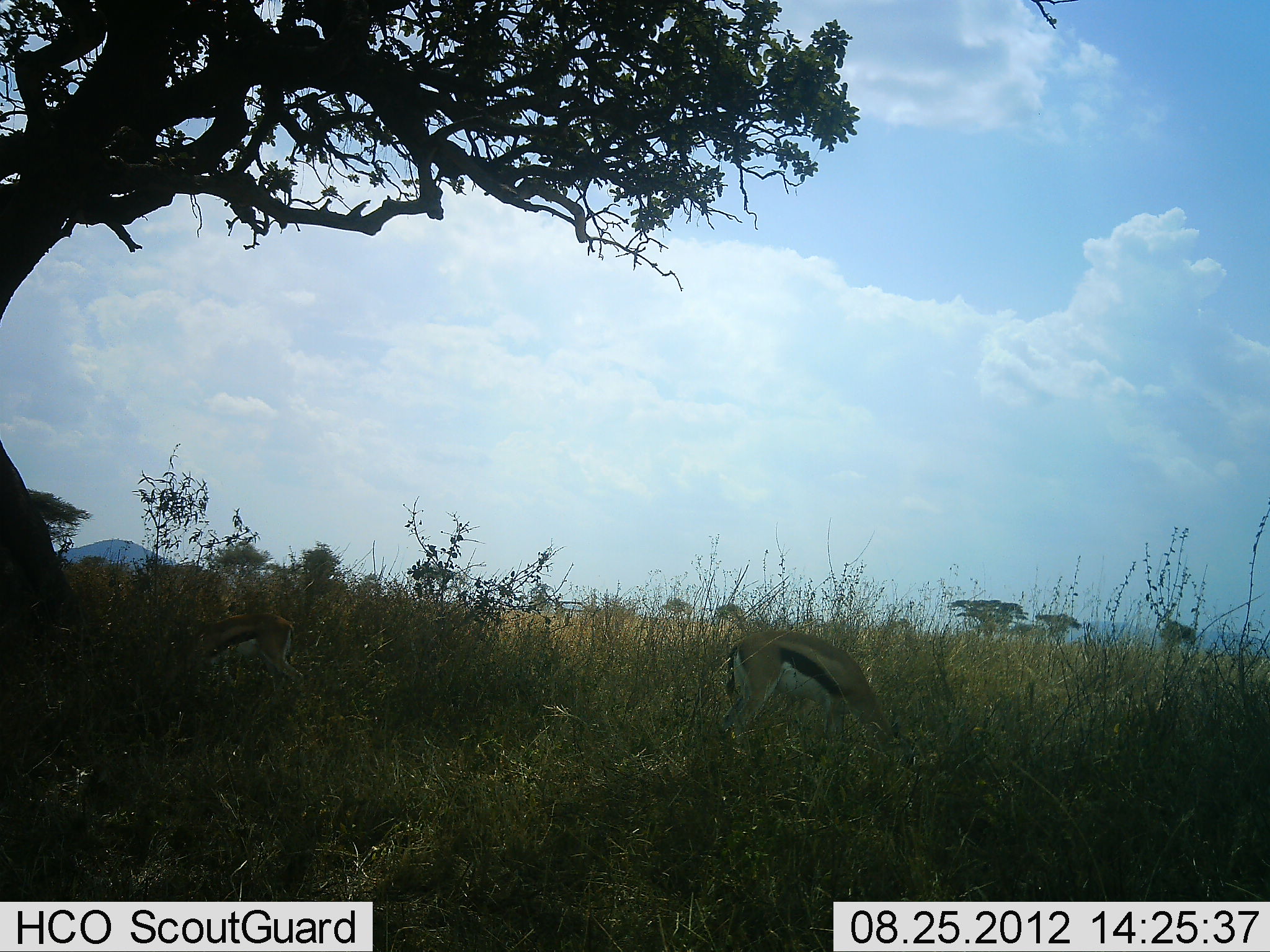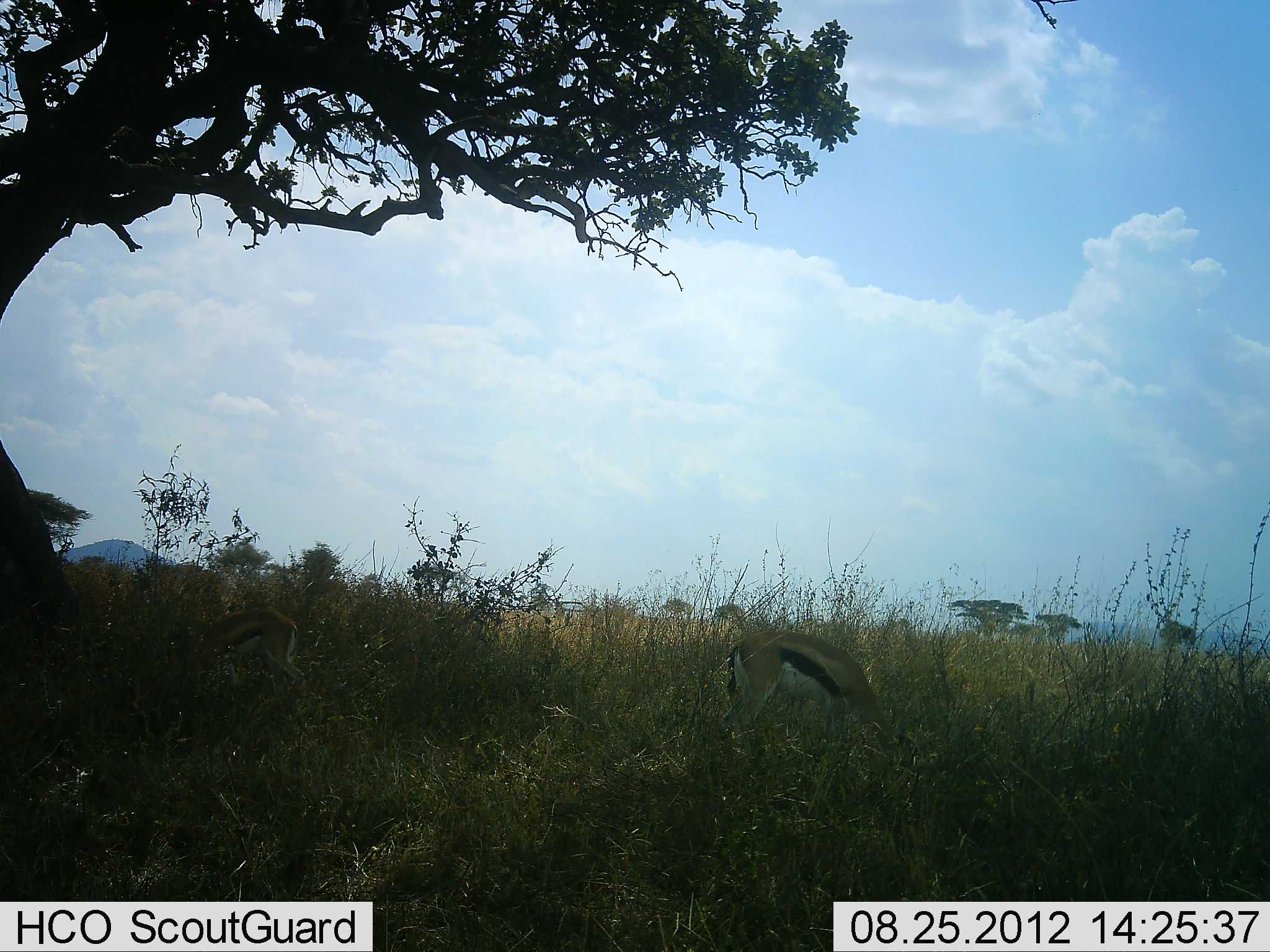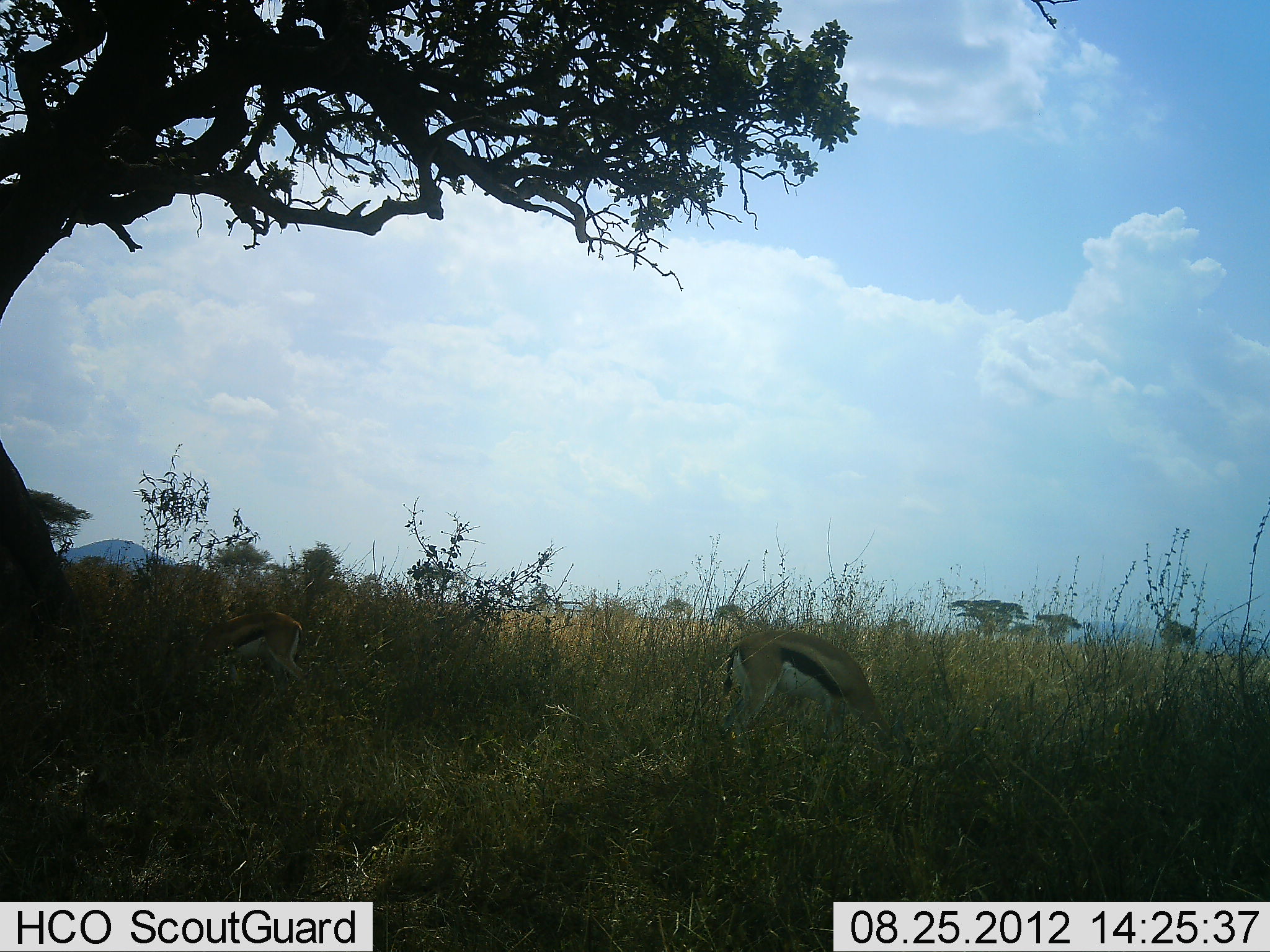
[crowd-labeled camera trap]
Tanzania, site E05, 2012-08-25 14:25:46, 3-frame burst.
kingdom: Animalia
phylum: Chordata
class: Mammalia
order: Artiodactyla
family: Bovidae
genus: Eudorcas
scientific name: Eudorcas thomsonii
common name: thomson's gazelle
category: gazellethomsons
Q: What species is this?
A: Gazellethomsons (thomson's gazelle) (Eudorcas thomsonii).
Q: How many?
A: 2.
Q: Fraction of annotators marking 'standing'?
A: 10%.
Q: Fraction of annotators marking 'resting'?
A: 0%.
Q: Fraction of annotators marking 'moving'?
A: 0%.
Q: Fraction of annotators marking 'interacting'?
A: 0%.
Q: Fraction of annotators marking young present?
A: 0%.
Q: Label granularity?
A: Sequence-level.